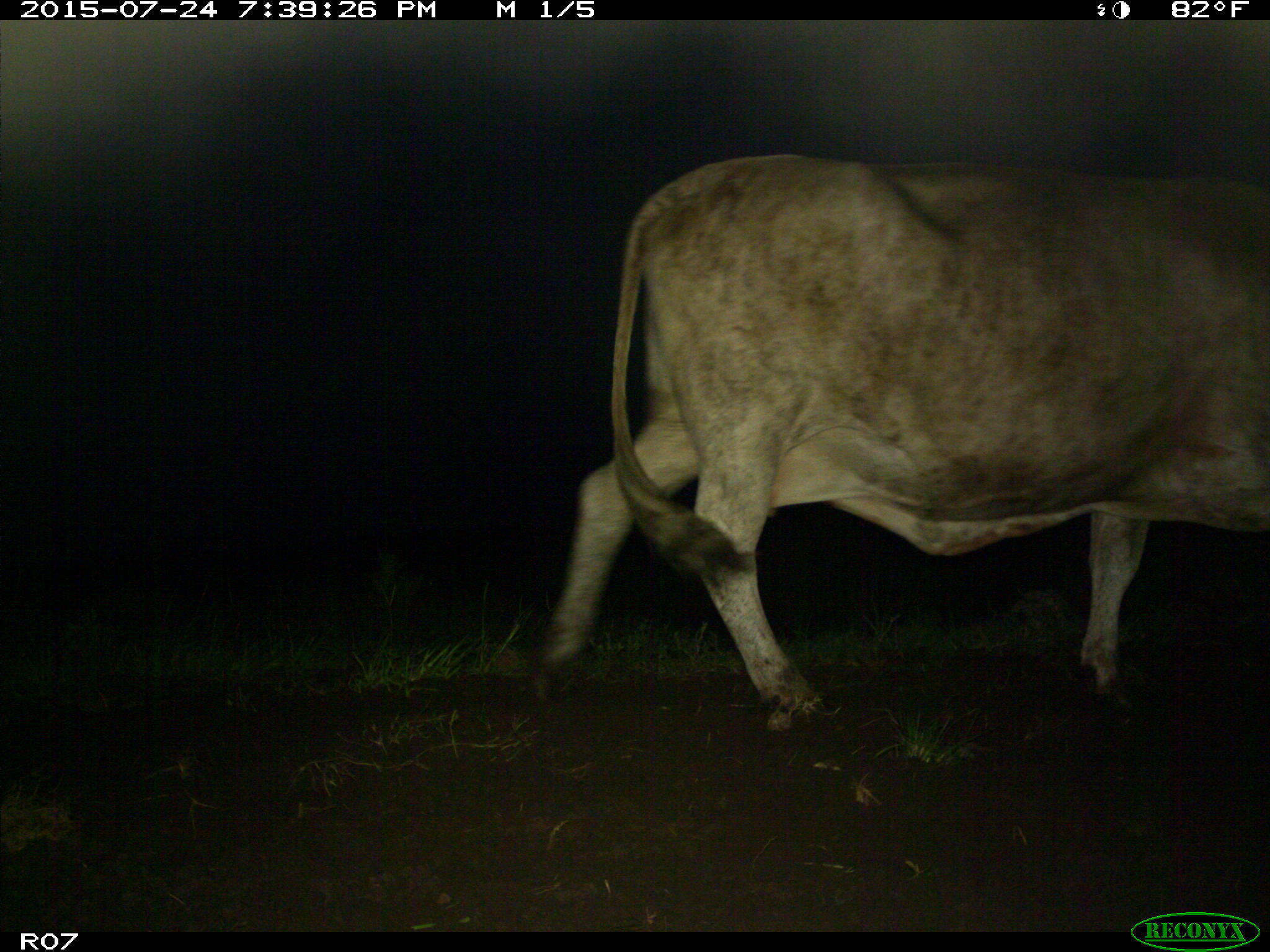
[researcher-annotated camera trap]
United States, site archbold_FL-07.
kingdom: Animalia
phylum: Chordata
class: Mammalia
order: Artiodactyla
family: Bovidae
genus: Bos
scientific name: Bos taurus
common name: domestic cow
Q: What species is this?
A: Bos taurus (domestic cow).